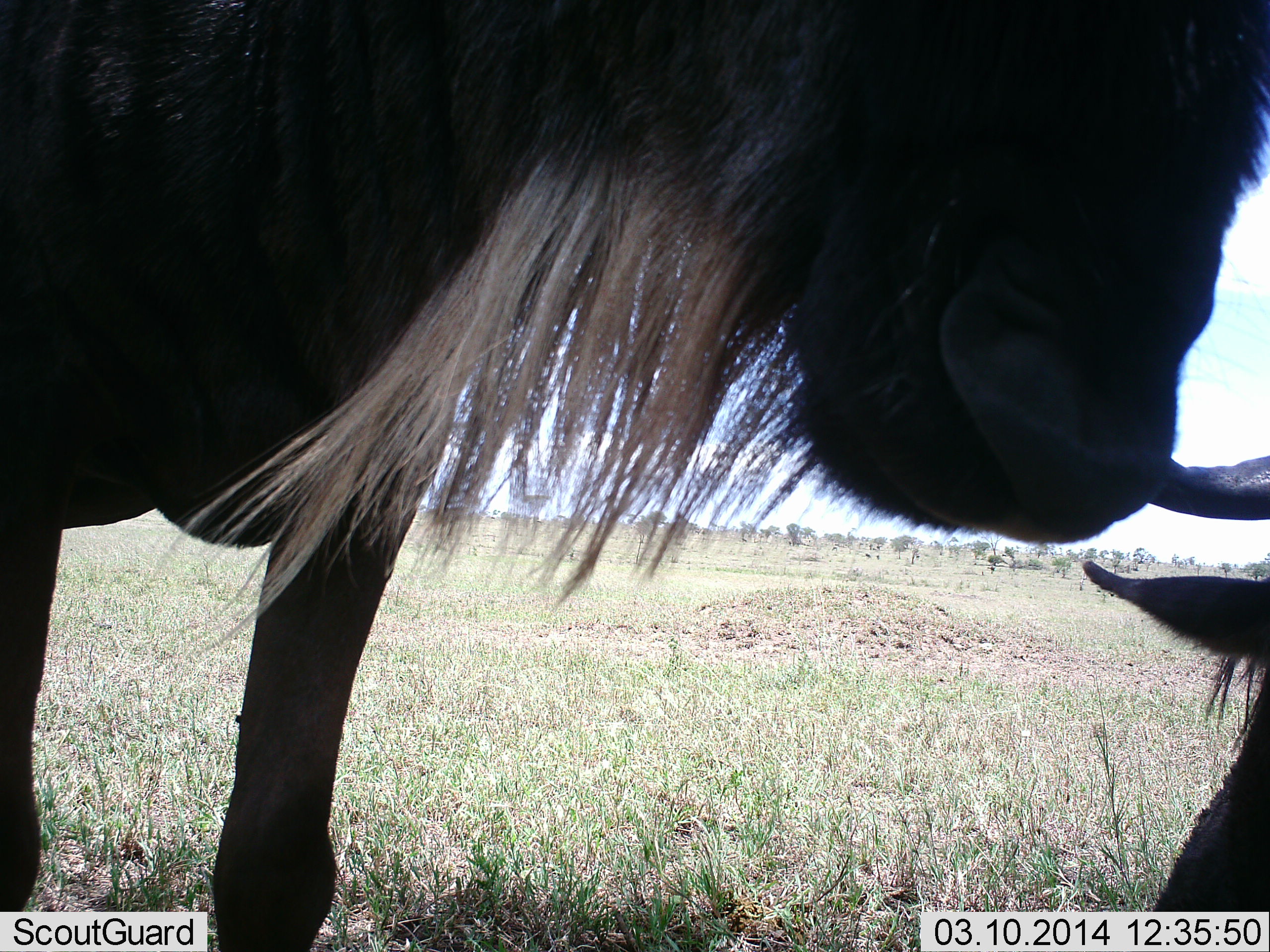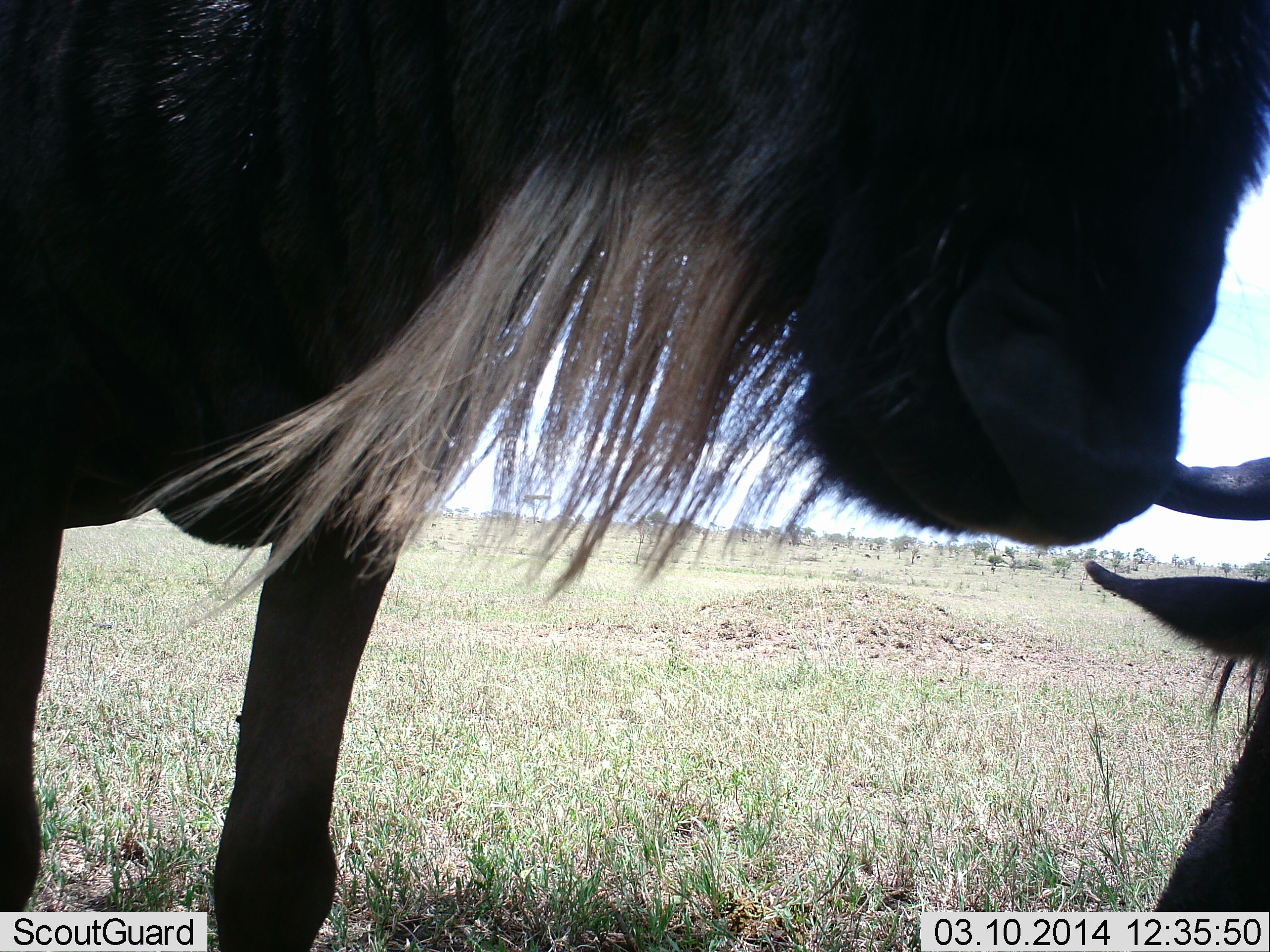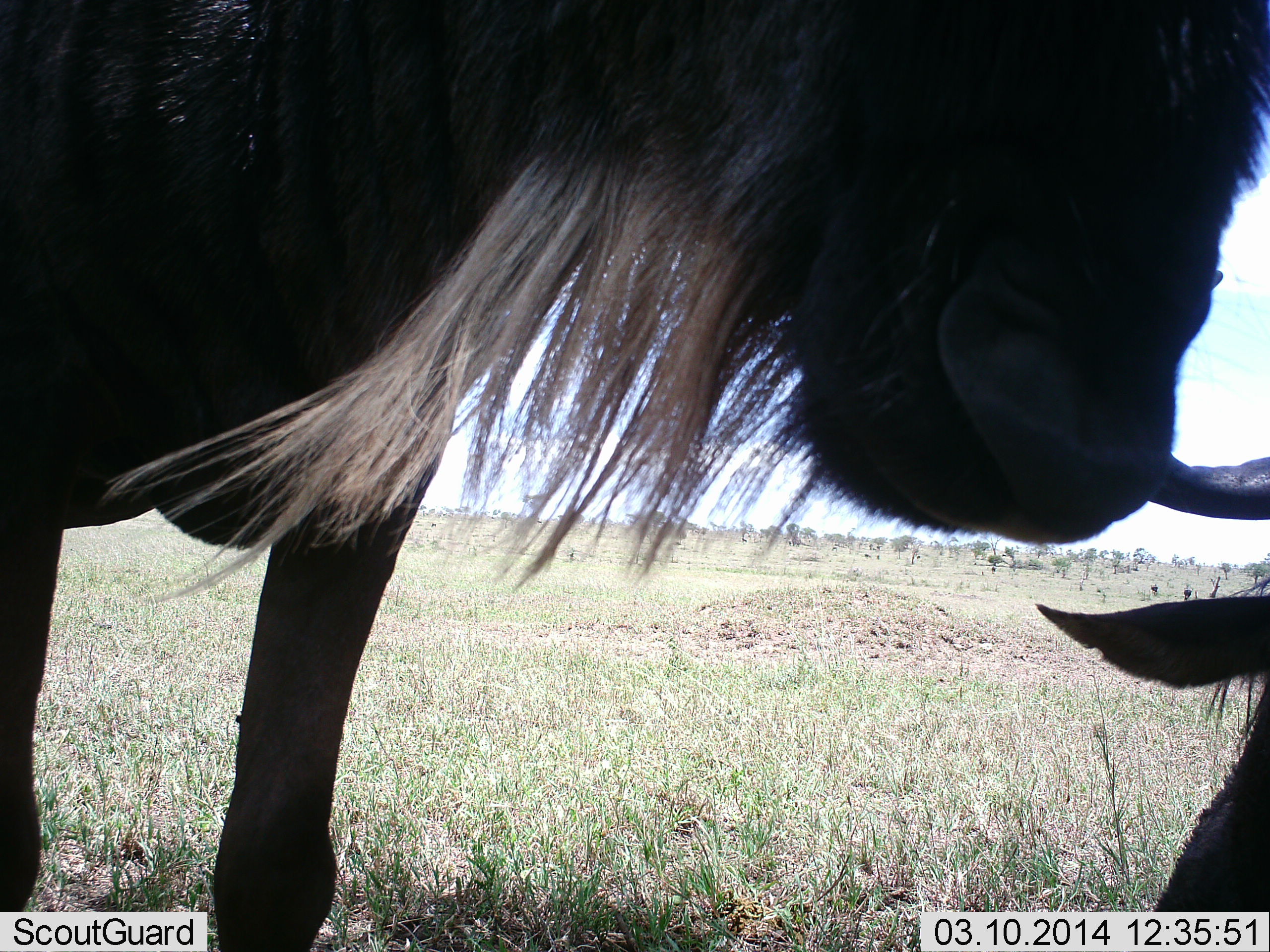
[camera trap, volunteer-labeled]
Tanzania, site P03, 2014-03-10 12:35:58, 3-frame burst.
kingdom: Animalia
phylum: Chordata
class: Mammalia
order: Artiodactyla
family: Bovidae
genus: Connochaetes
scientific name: Connochaetes taurinus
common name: blue wildebeest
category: wildebeest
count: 2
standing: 72%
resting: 54%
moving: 9%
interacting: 16%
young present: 0%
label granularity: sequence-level